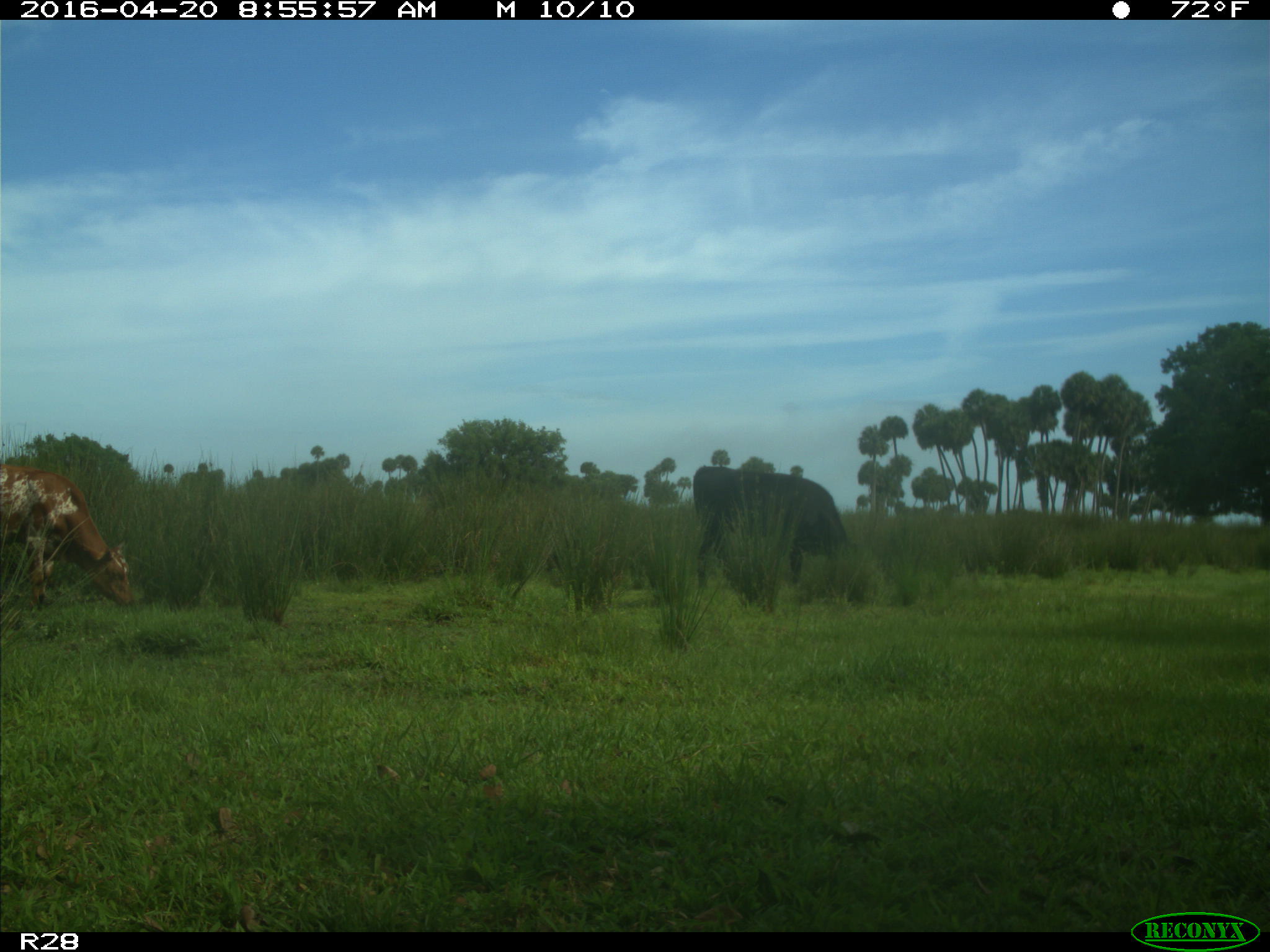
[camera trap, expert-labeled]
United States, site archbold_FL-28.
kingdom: Animalia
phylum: Chordata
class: Mammalia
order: Artiodactyla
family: Bovidae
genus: Bos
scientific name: Bos taurus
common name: domestic cow